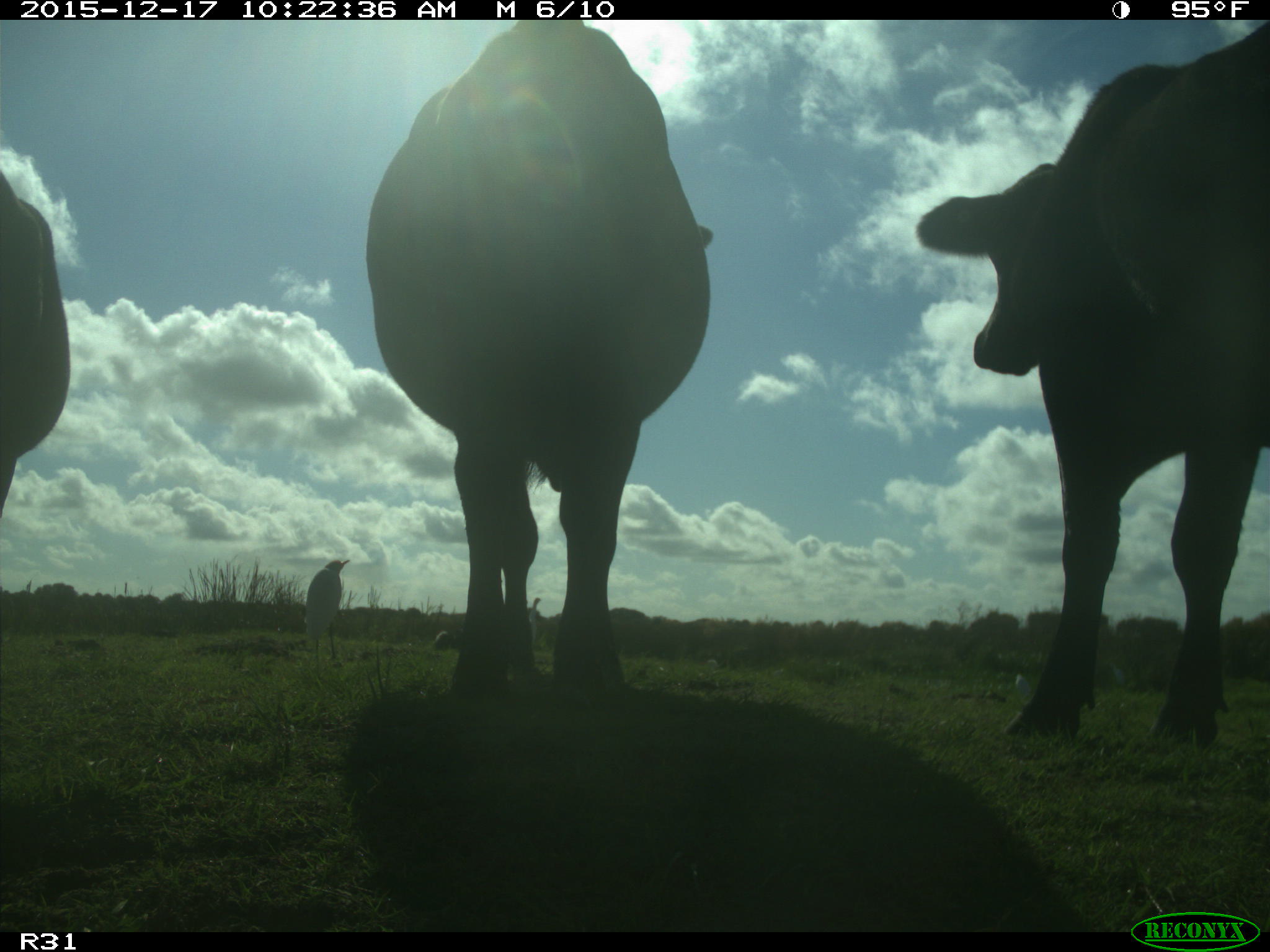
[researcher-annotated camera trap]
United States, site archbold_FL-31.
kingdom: Animalia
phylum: Chordata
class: Mammalia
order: Artiodactyla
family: Bovidae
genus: Bos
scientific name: Bos taurus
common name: domestic cow